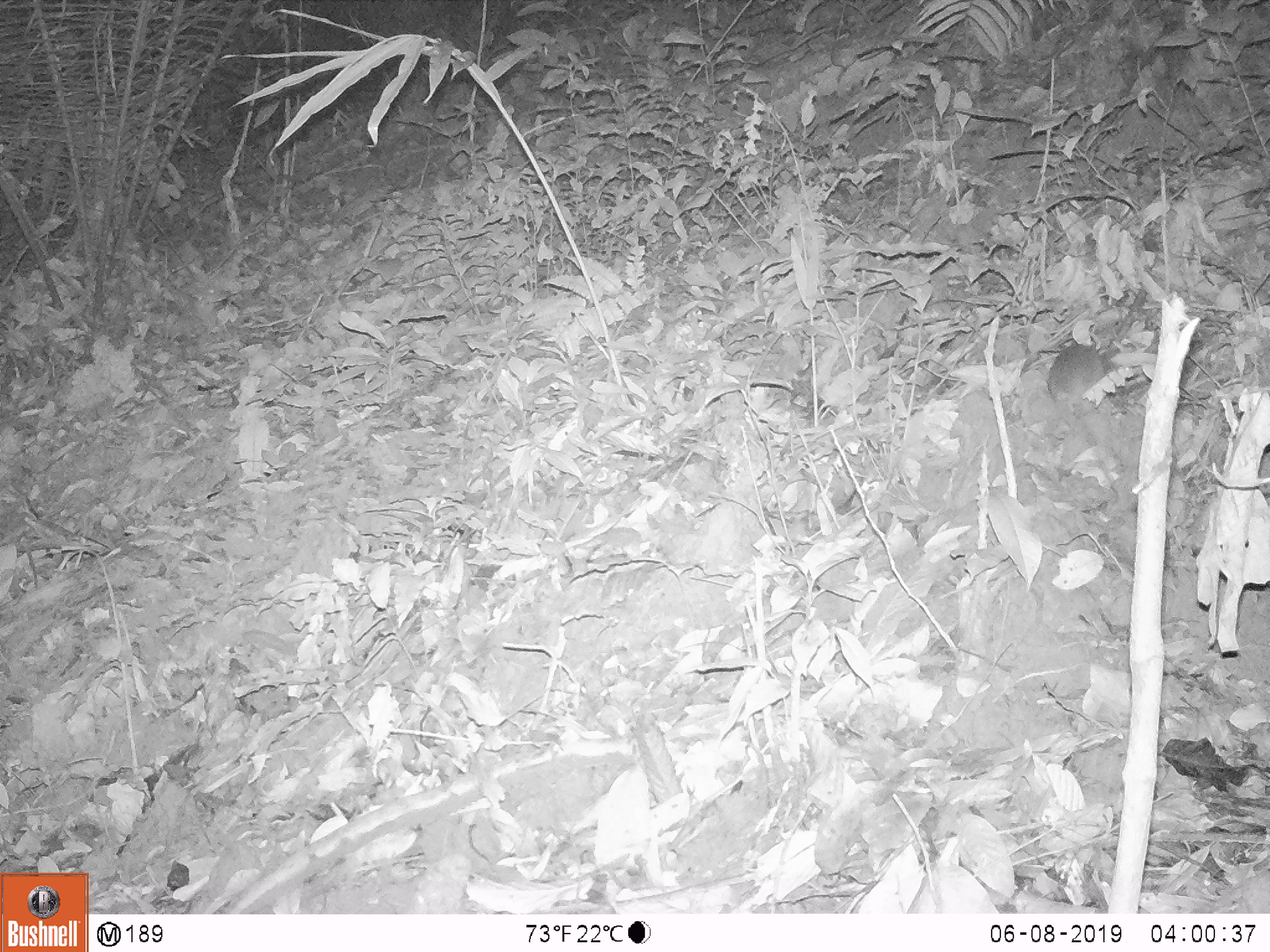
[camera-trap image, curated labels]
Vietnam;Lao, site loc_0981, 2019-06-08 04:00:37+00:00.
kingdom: Animalia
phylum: Chordata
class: Mammalia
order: Rodentia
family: Muridae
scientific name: Muridae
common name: old-world mice and rats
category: unidentified murid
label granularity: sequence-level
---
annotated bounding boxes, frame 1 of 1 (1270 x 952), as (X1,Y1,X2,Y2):
unidentified murid: (1046,338,1134,418)